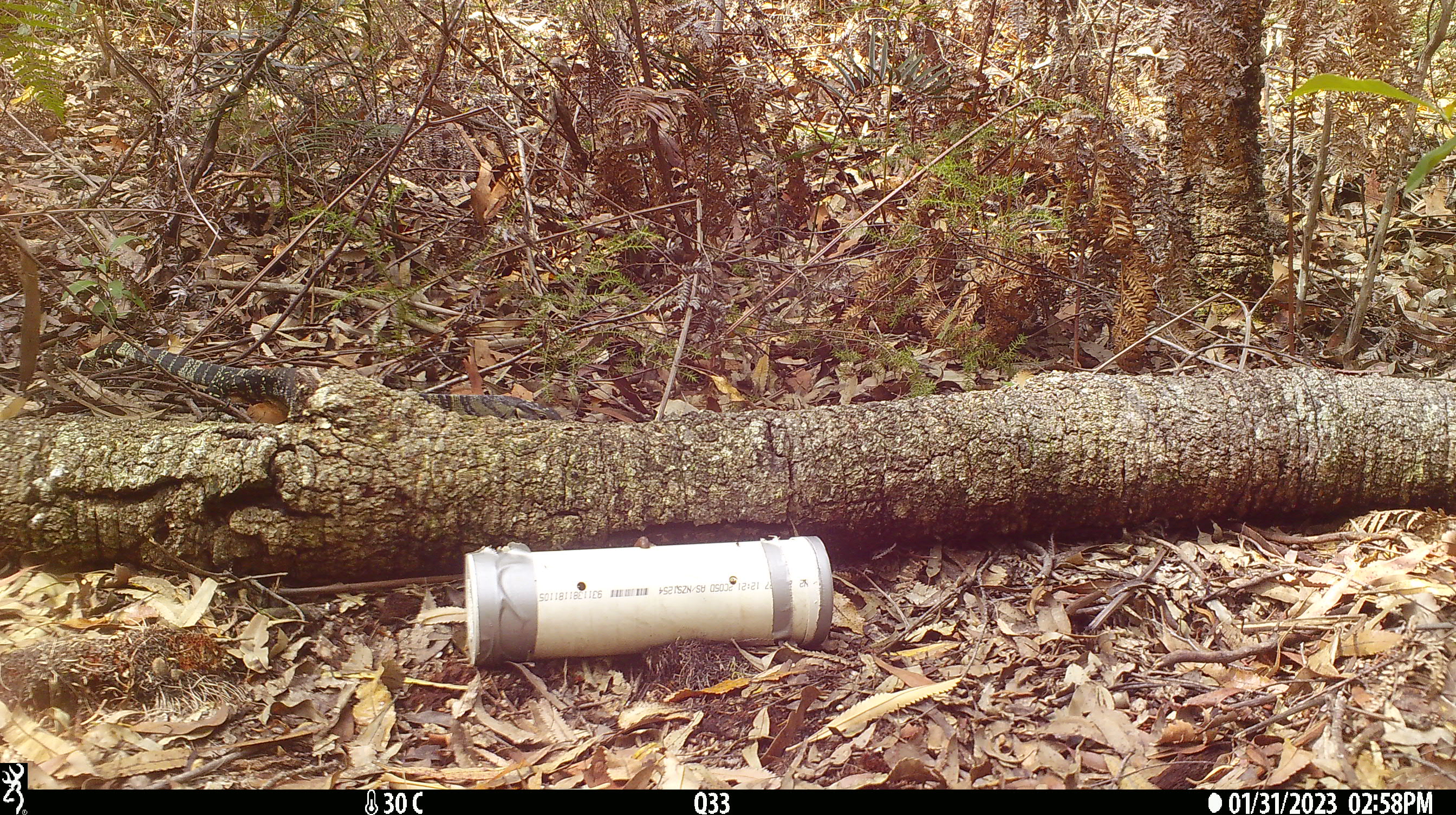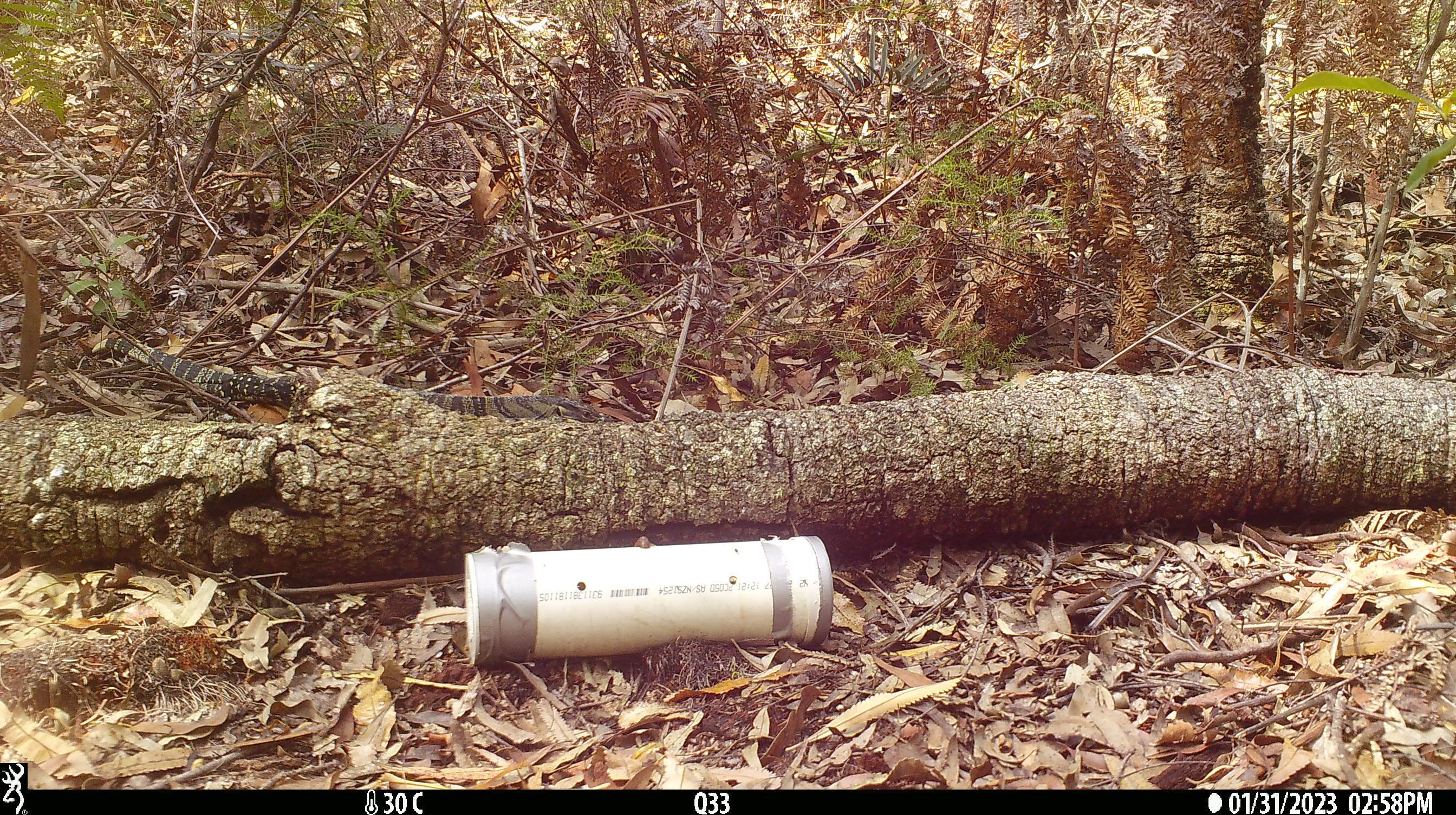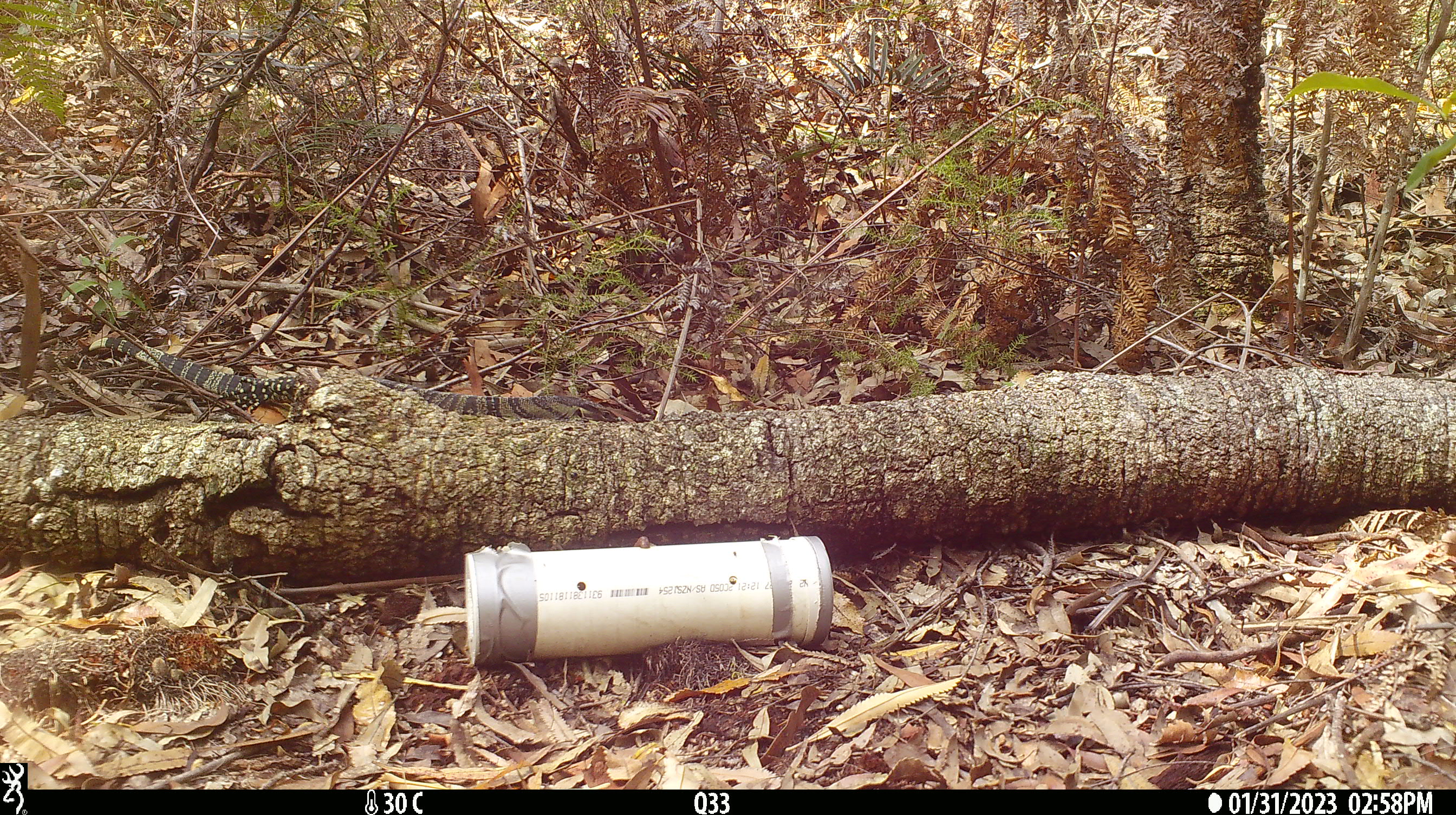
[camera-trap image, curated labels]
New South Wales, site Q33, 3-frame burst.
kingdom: Animalia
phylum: Chordata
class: Reptilia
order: Squamata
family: Varanidae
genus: Varanus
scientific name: Varanus varius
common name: lace monitor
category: goanna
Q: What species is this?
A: Goanna (lace monitor) (Varanus varius).